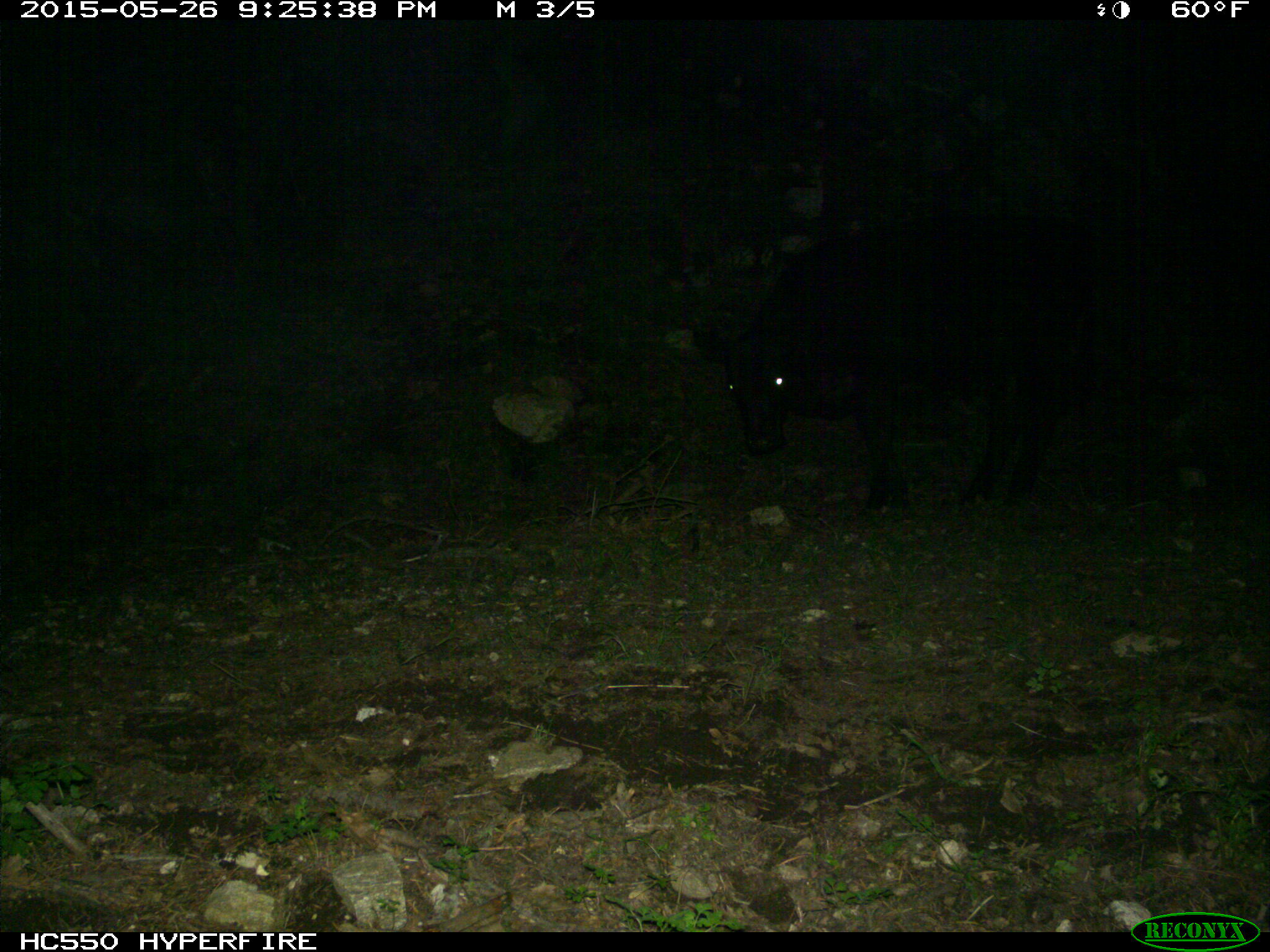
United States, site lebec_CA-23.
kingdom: Animalia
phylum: Chordata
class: Mammalia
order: Artiodactyla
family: Bovidae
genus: Bos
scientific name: Bos taurus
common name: domestic cow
Bos taurus (domestic cow).